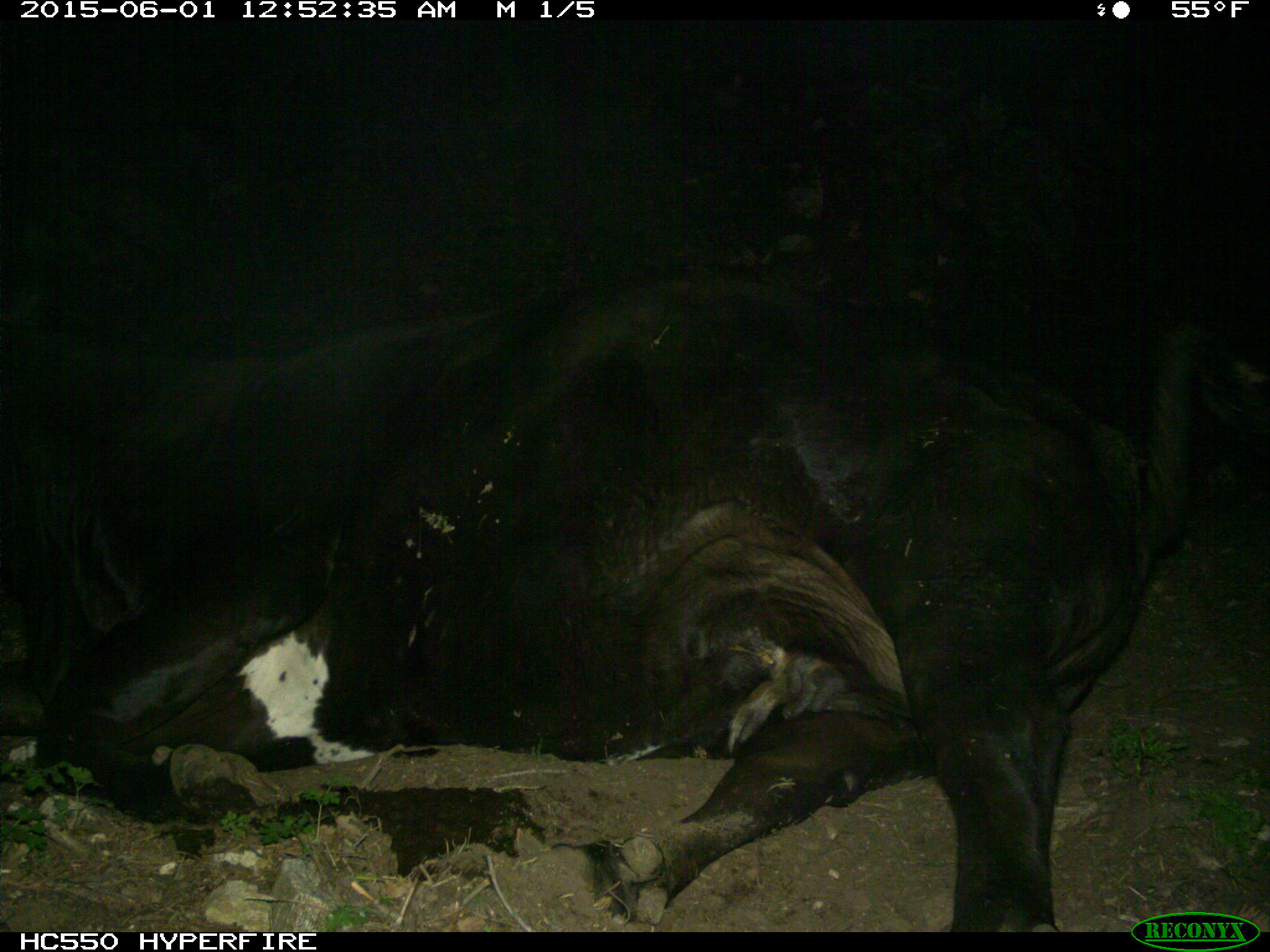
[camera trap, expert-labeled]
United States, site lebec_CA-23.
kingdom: Animalia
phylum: Chordata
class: Mammalia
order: Artiodactyla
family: Bovidae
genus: Bos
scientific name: Bos taurus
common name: domestic cow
Bos taurus (domestic cow).